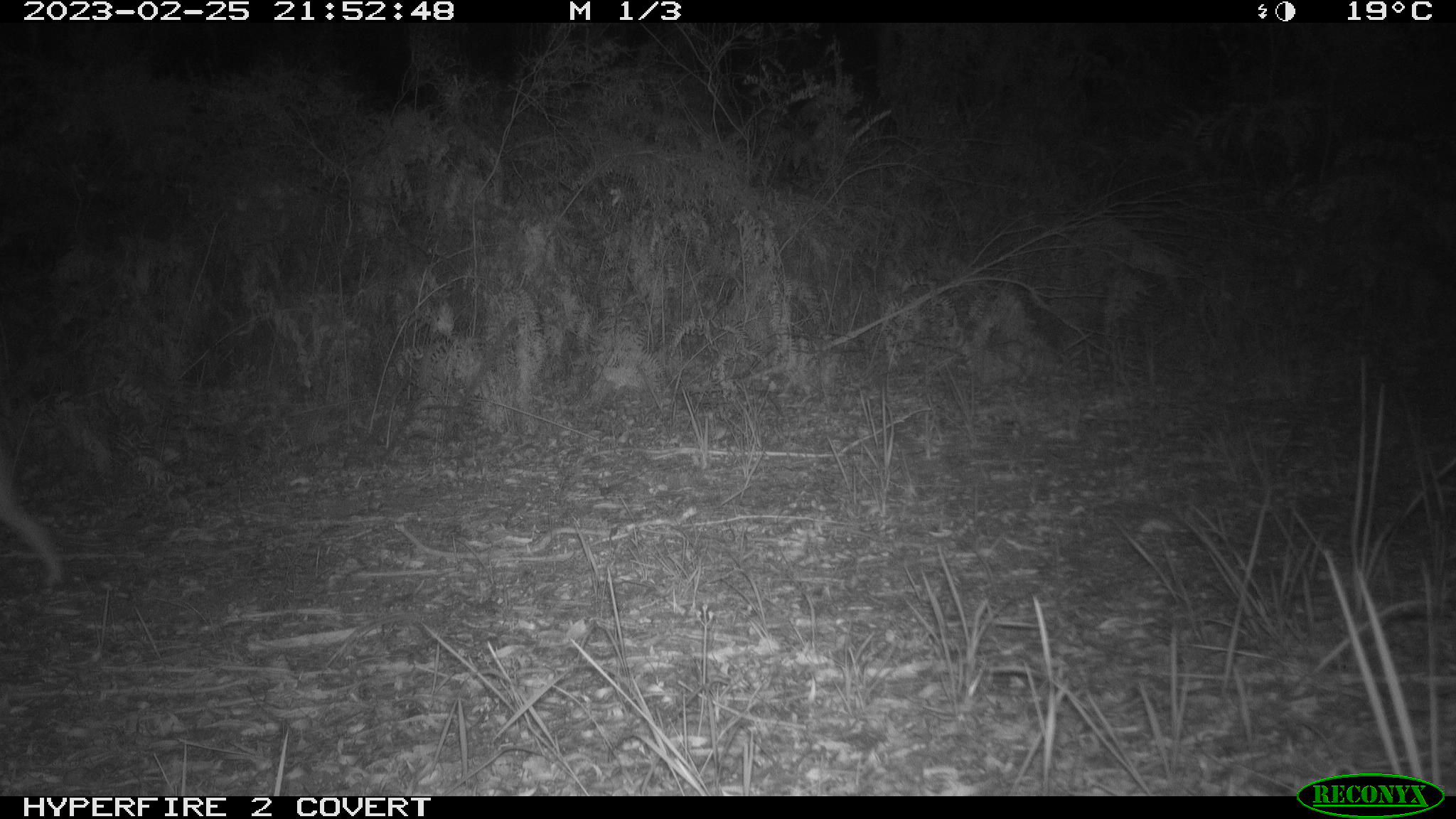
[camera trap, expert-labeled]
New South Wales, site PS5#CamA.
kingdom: Animalia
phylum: Chordata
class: Mammalia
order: Carnivora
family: Canidae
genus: Canis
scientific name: Canis familiaris dingo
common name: dingo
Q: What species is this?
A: Dingo (Canis familiaris dingo).